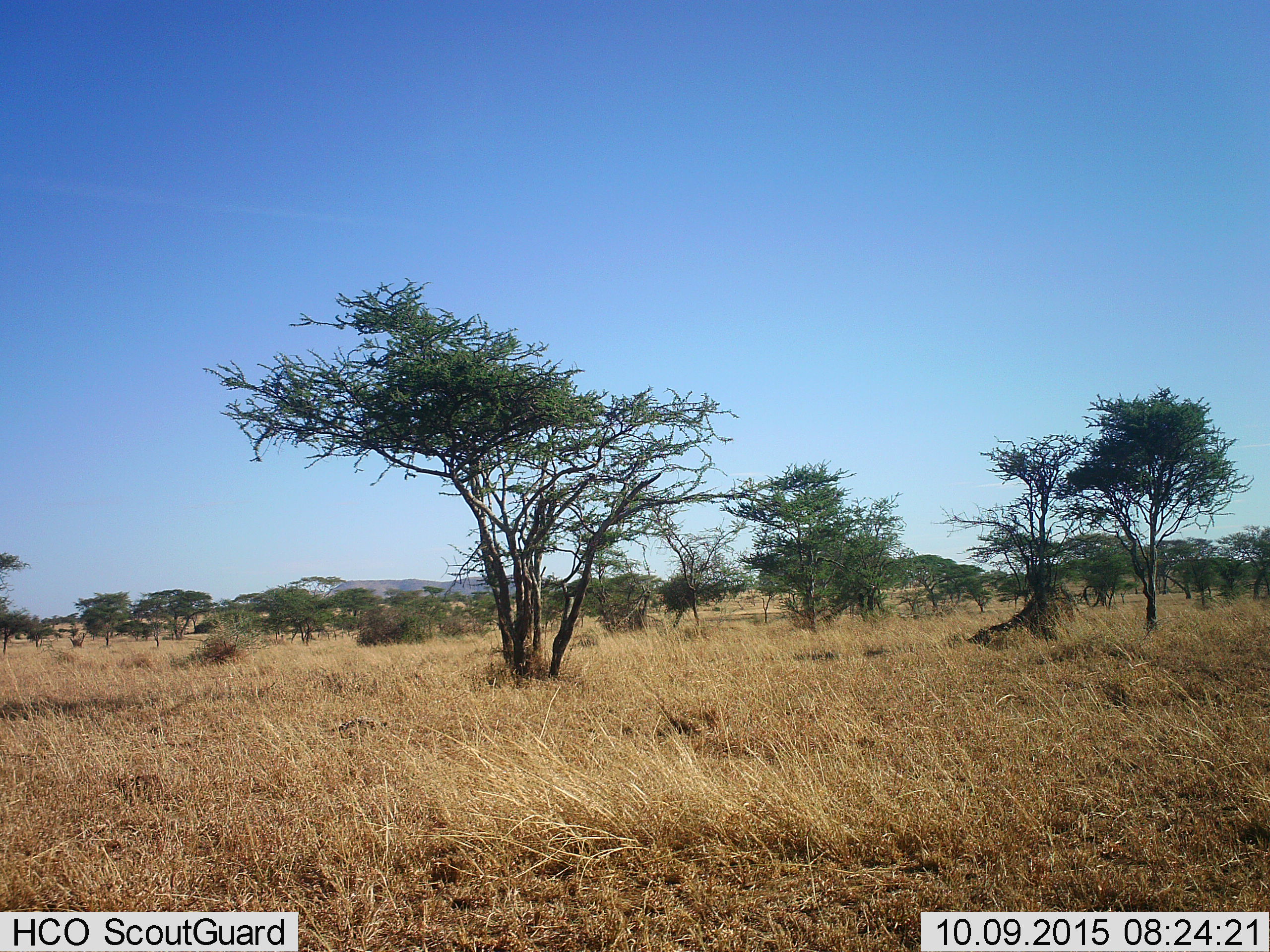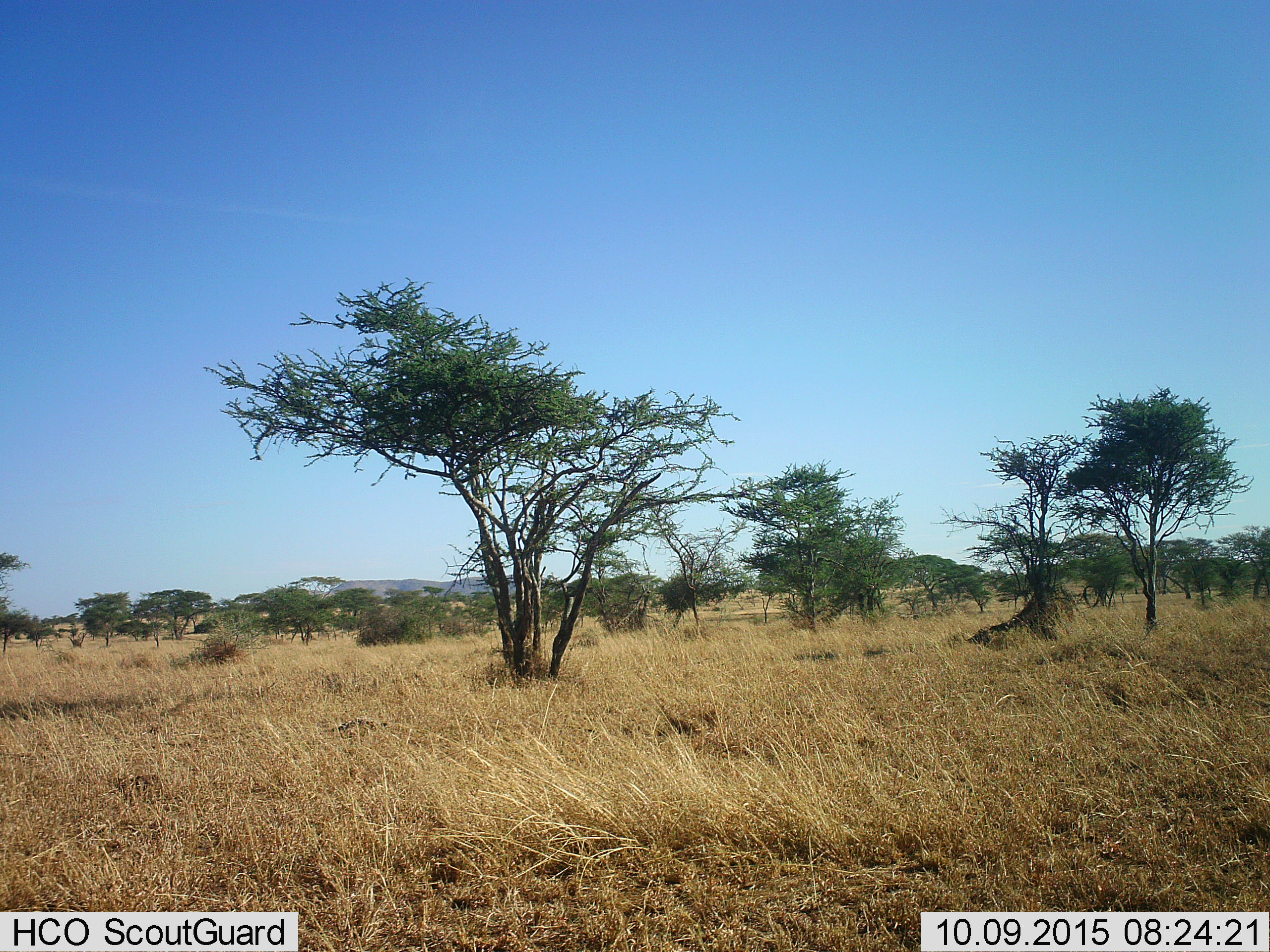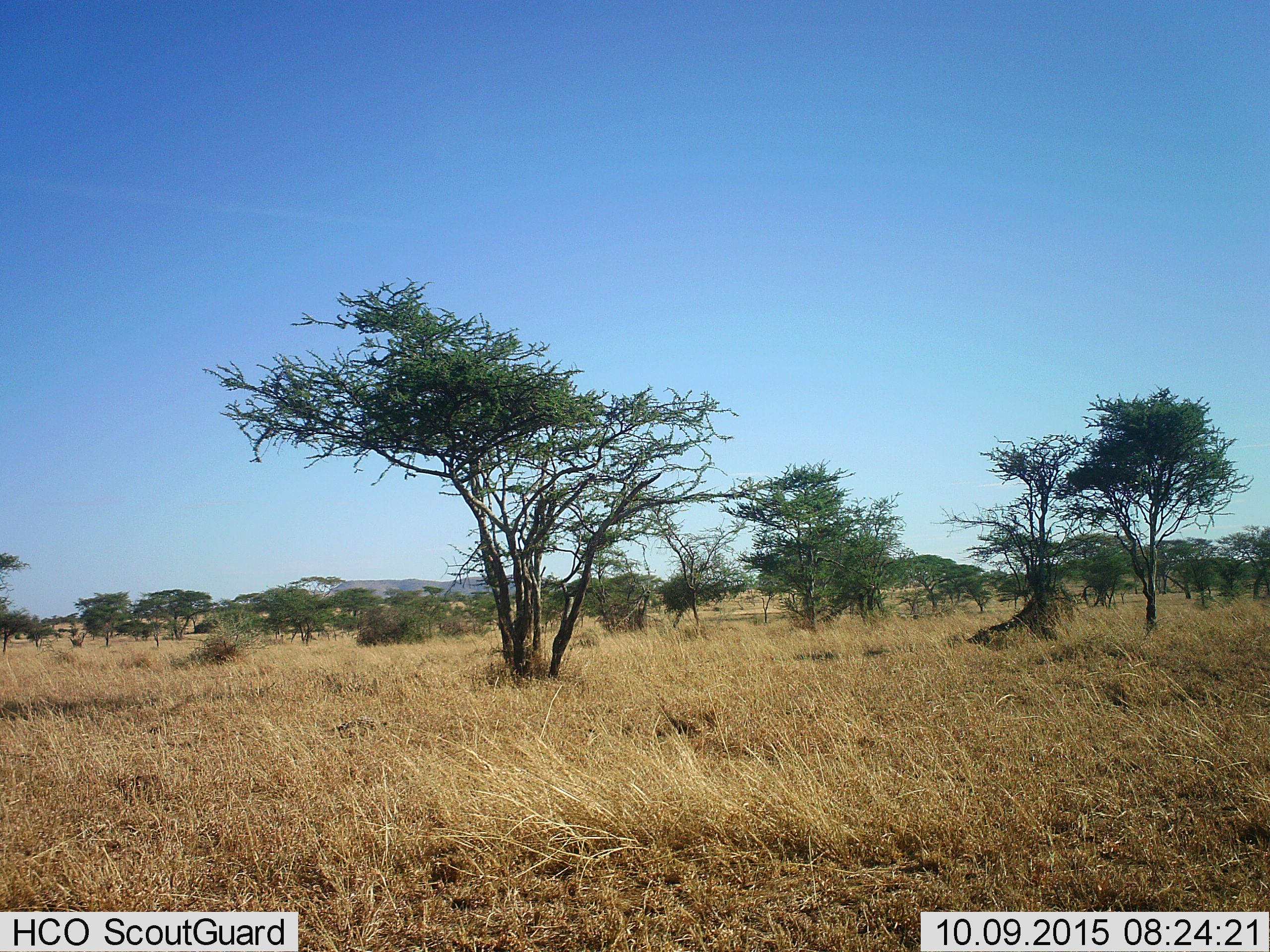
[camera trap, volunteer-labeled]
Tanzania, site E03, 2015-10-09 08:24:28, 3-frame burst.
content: no animal present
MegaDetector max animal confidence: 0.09